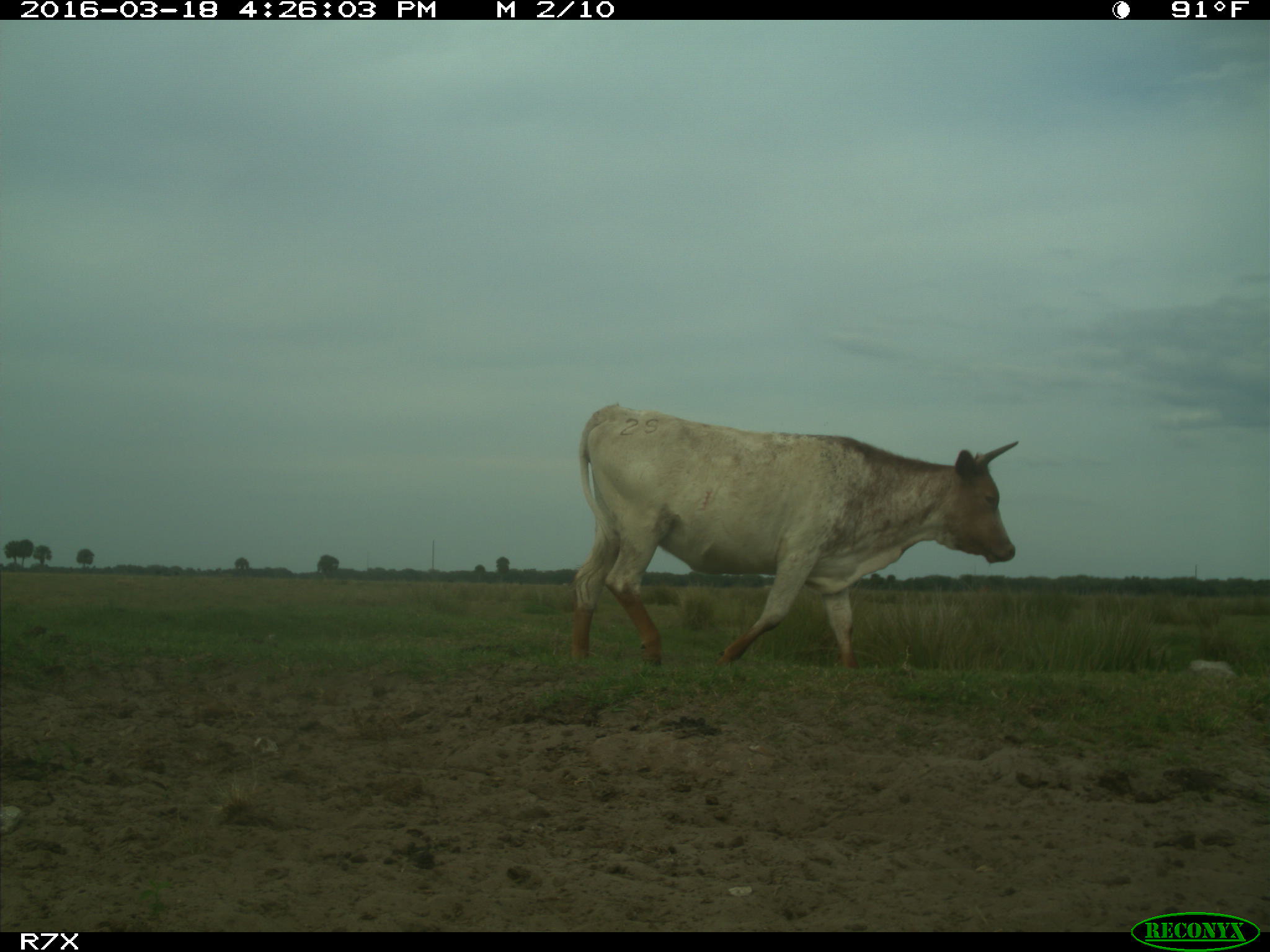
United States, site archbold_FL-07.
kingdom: Animalia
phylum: Chordata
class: Mammalia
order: Artiodactyla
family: Bovidae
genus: Bos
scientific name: Bos taurus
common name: domestic cow